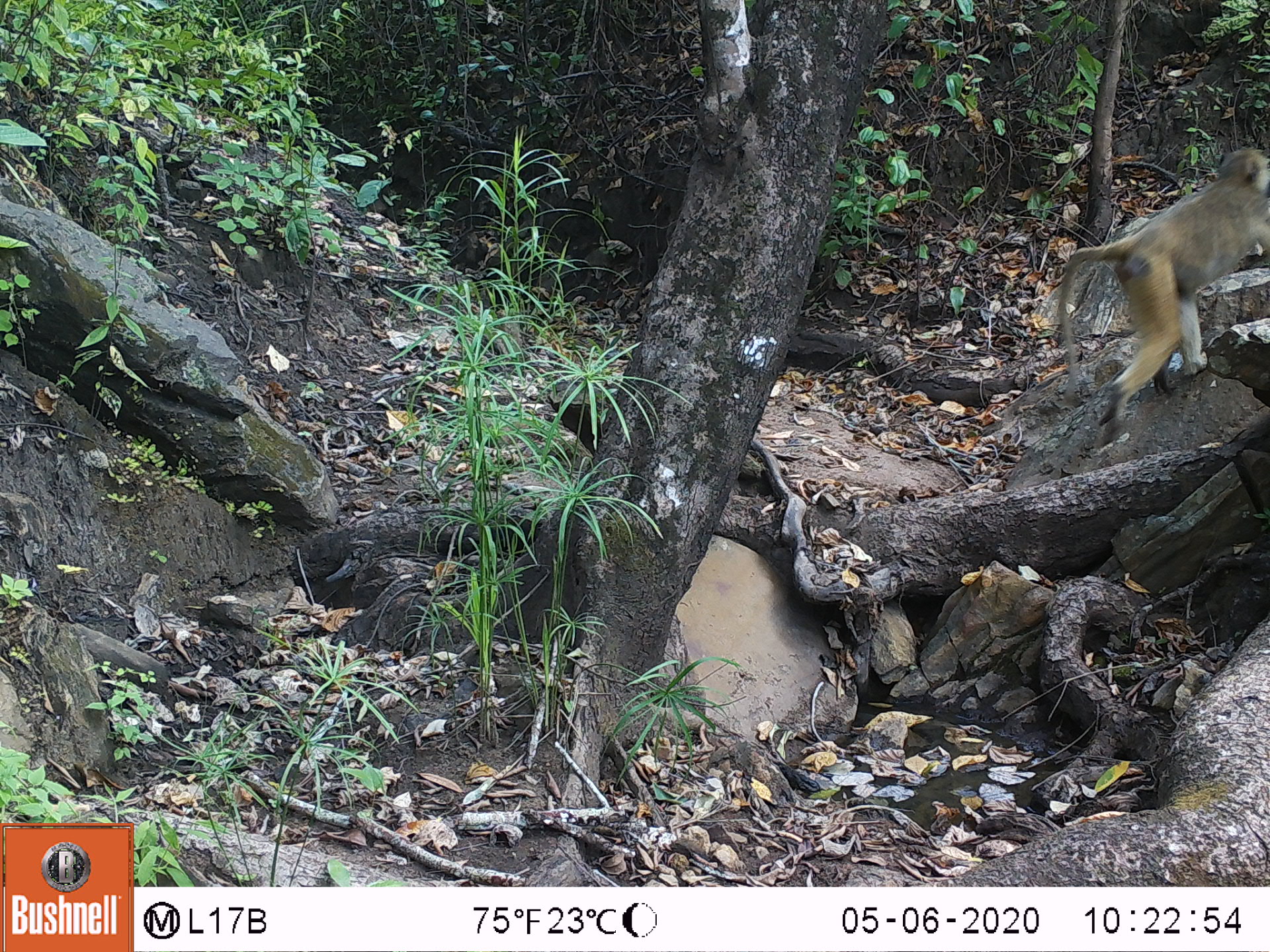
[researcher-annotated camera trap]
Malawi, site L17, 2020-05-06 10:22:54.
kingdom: Animalia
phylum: Chordata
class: Mammalia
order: Primates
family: Cercopithecidae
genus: Papio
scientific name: Papio cynocephalus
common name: yellow baboon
Yellow baboon (Papio cynocephalus), count 1.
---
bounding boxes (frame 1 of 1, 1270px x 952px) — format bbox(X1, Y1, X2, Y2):
yellow baboon: bbox(1059, 145, 1262, 429)